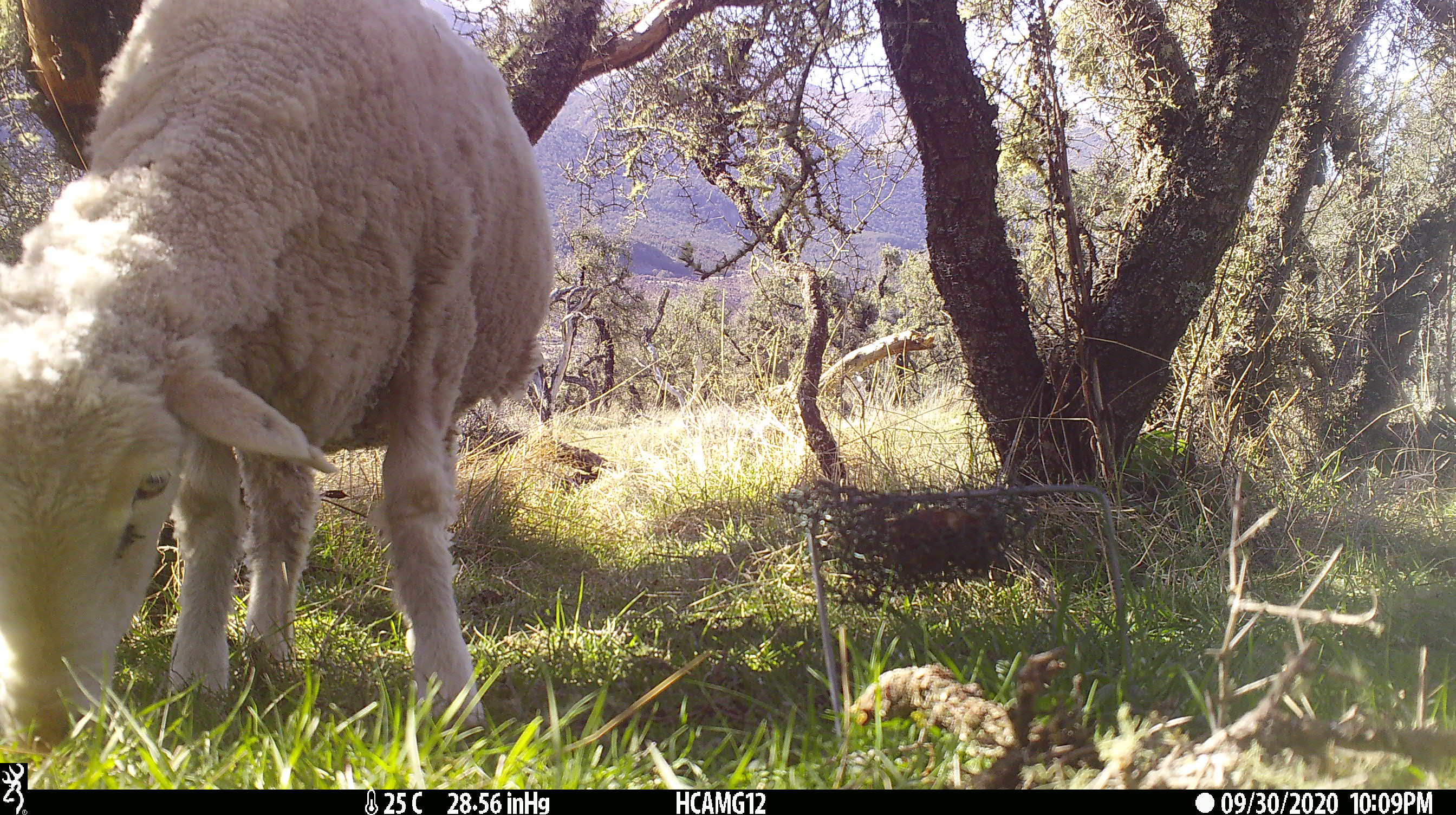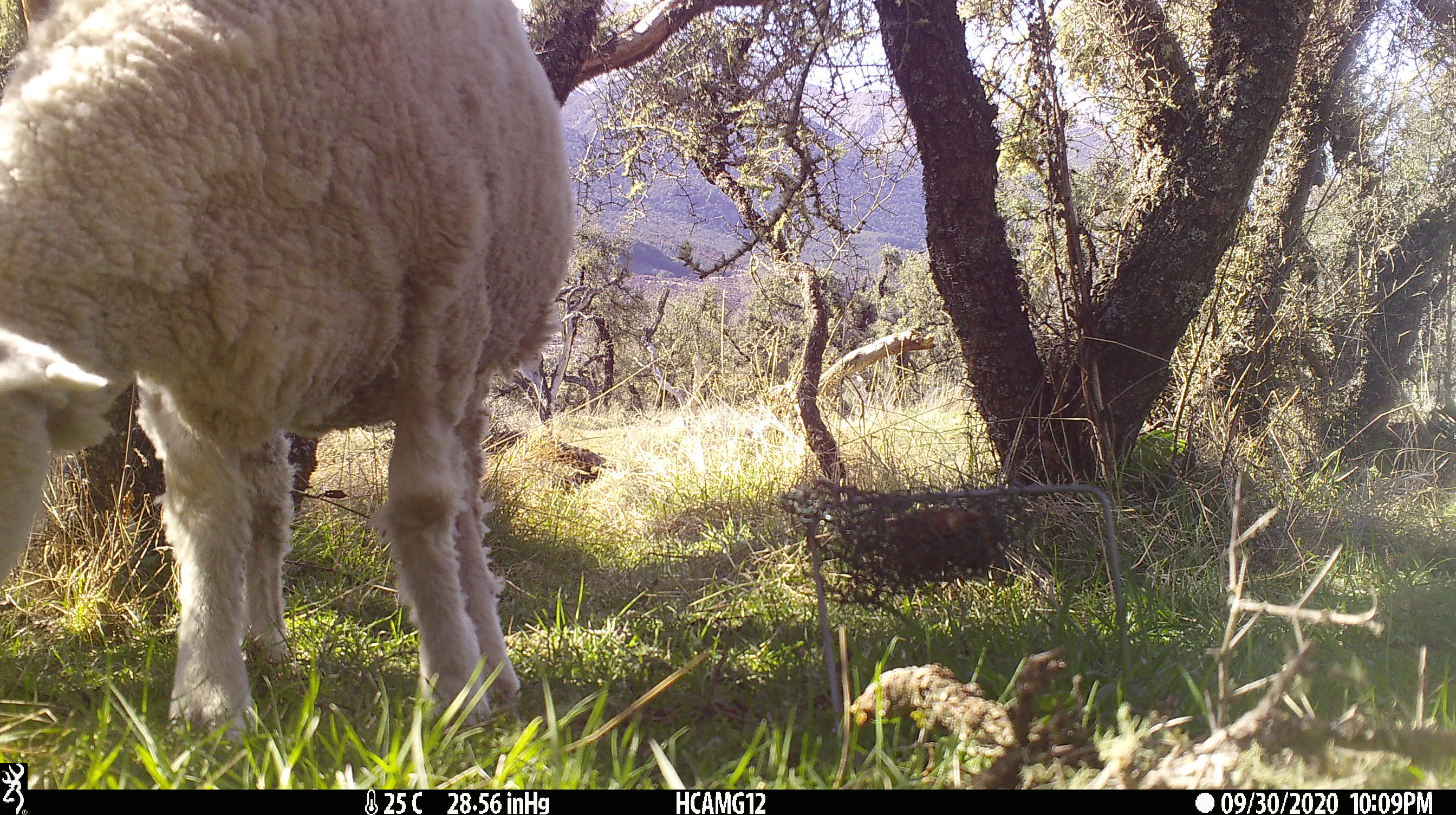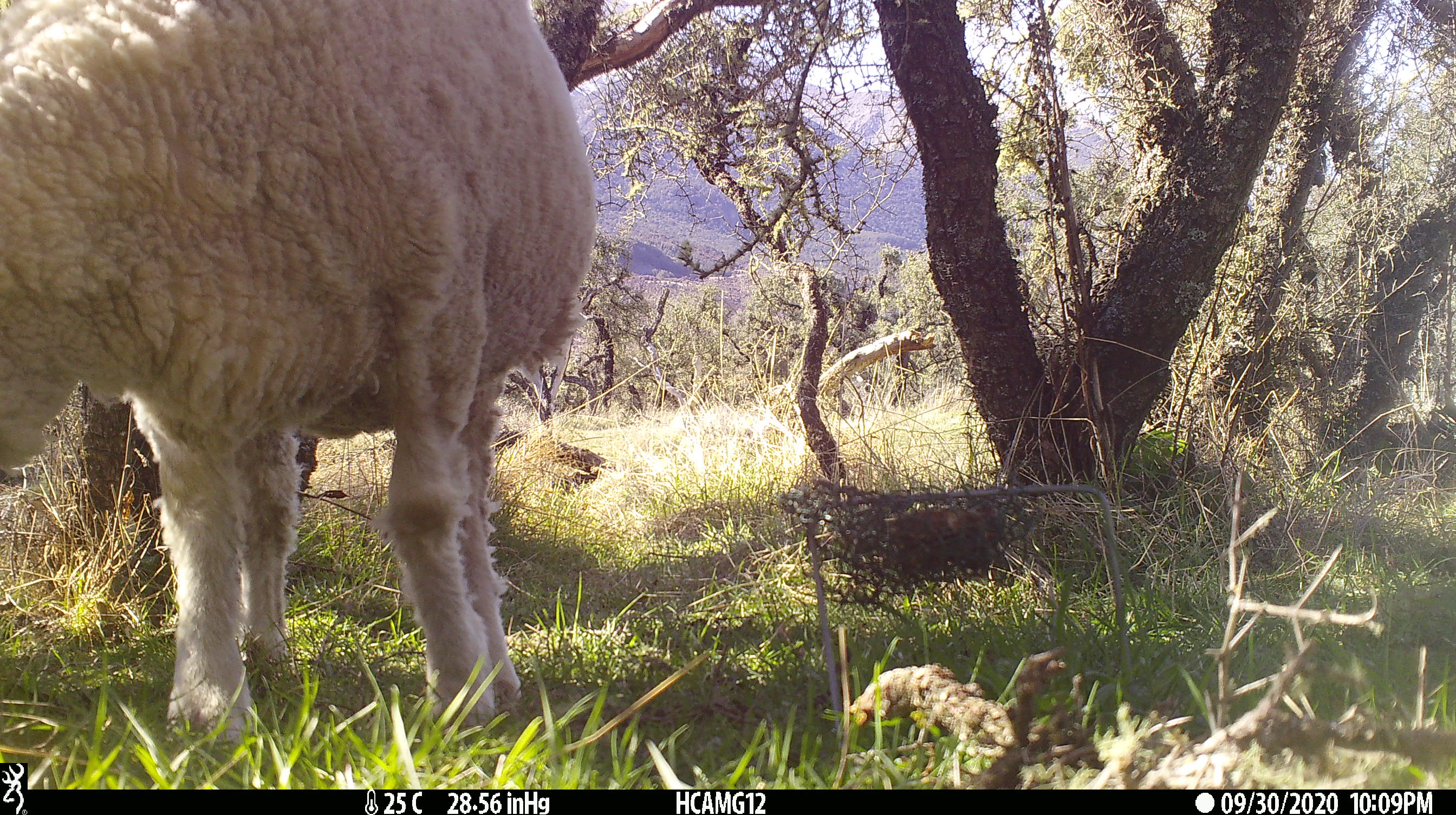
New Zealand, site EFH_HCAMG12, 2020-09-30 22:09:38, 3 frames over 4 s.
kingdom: Animalia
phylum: Chordata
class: Mammalia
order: Artiodactyla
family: Bovidae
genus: Ovis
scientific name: Ovis aries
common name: domestic sheep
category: sheep